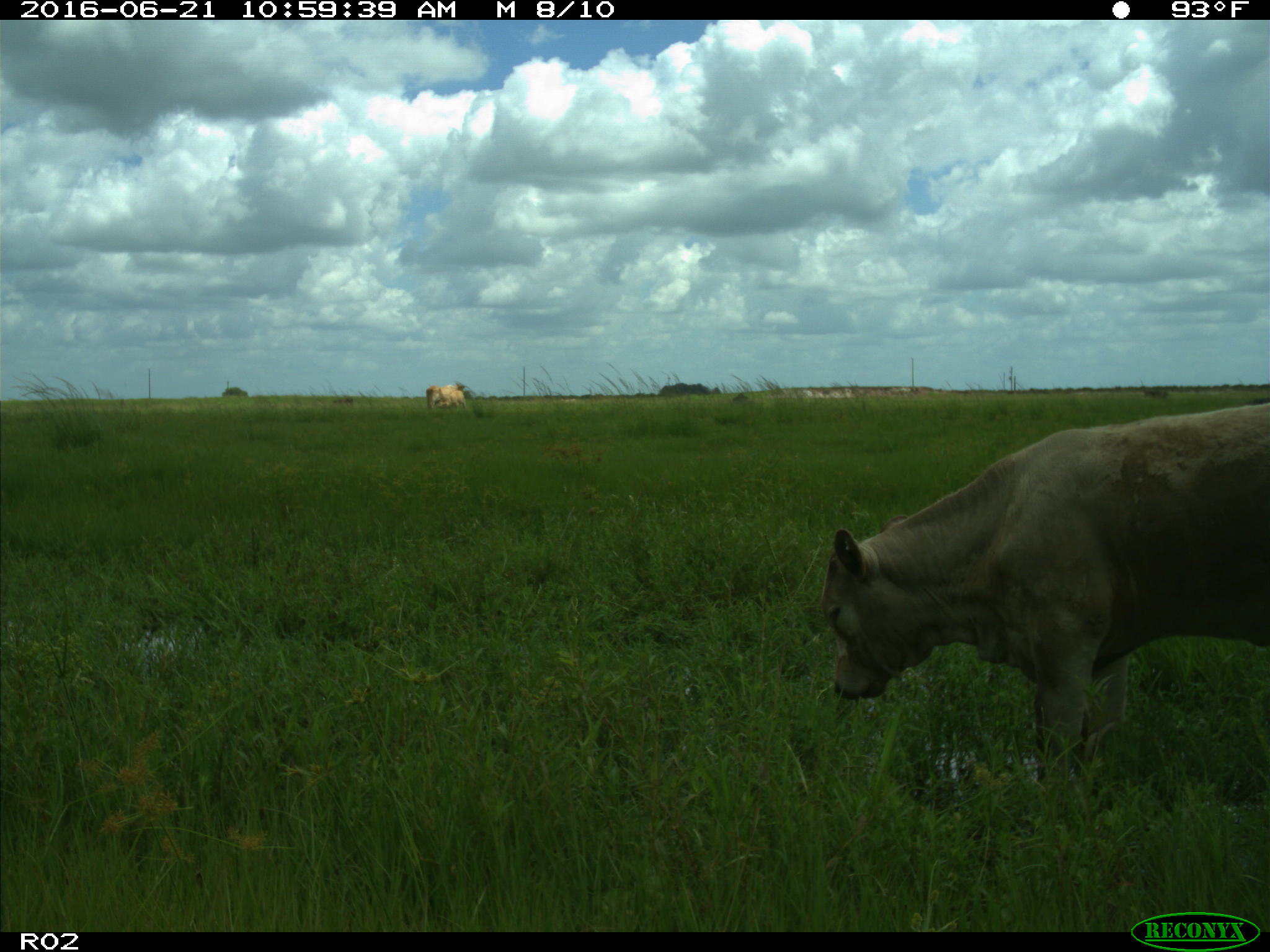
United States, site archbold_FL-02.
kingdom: Animalia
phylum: Chordata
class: Mammalia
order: Artiodactyla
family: Bovidae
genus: Bos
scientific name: Bos taurus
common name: domestic cow